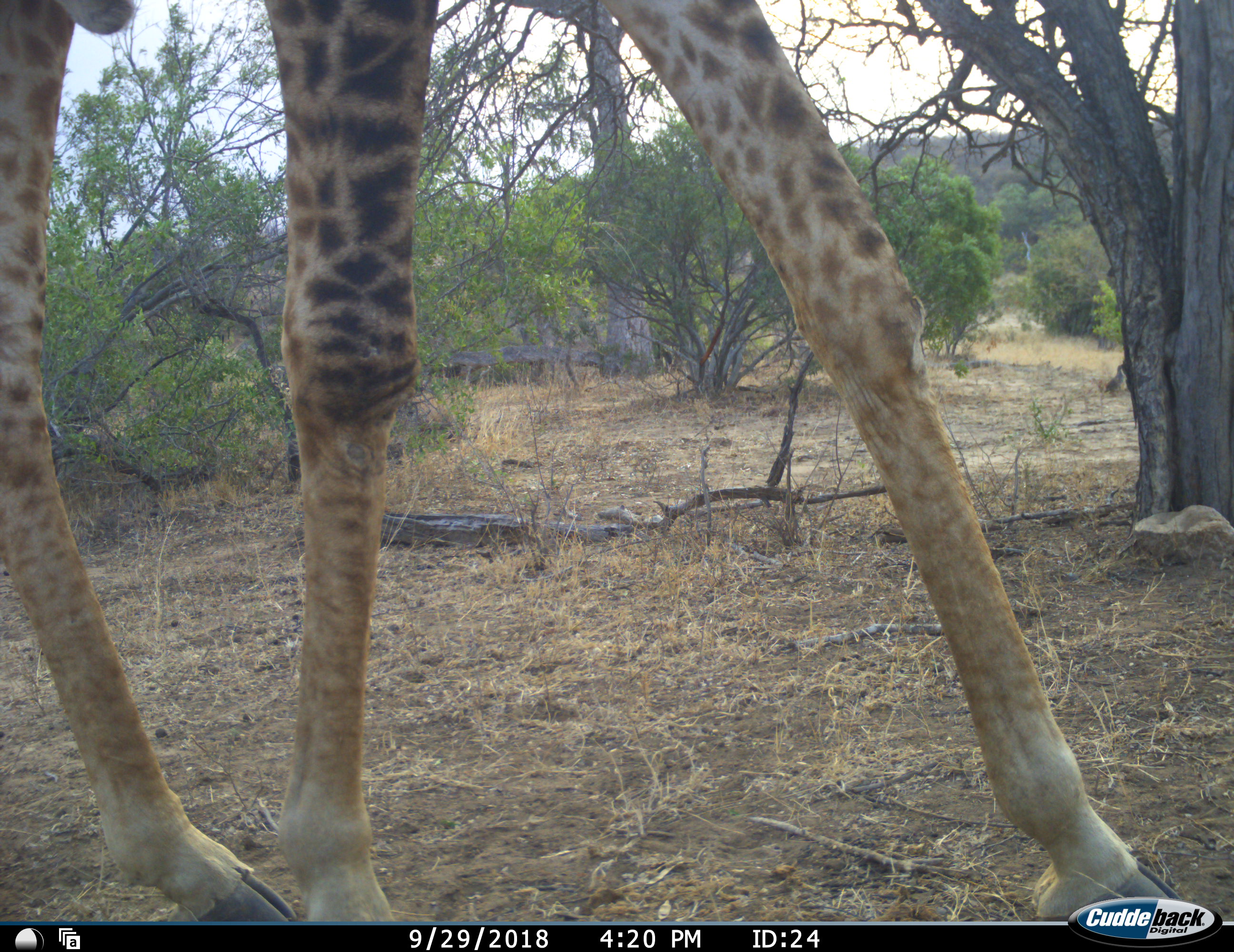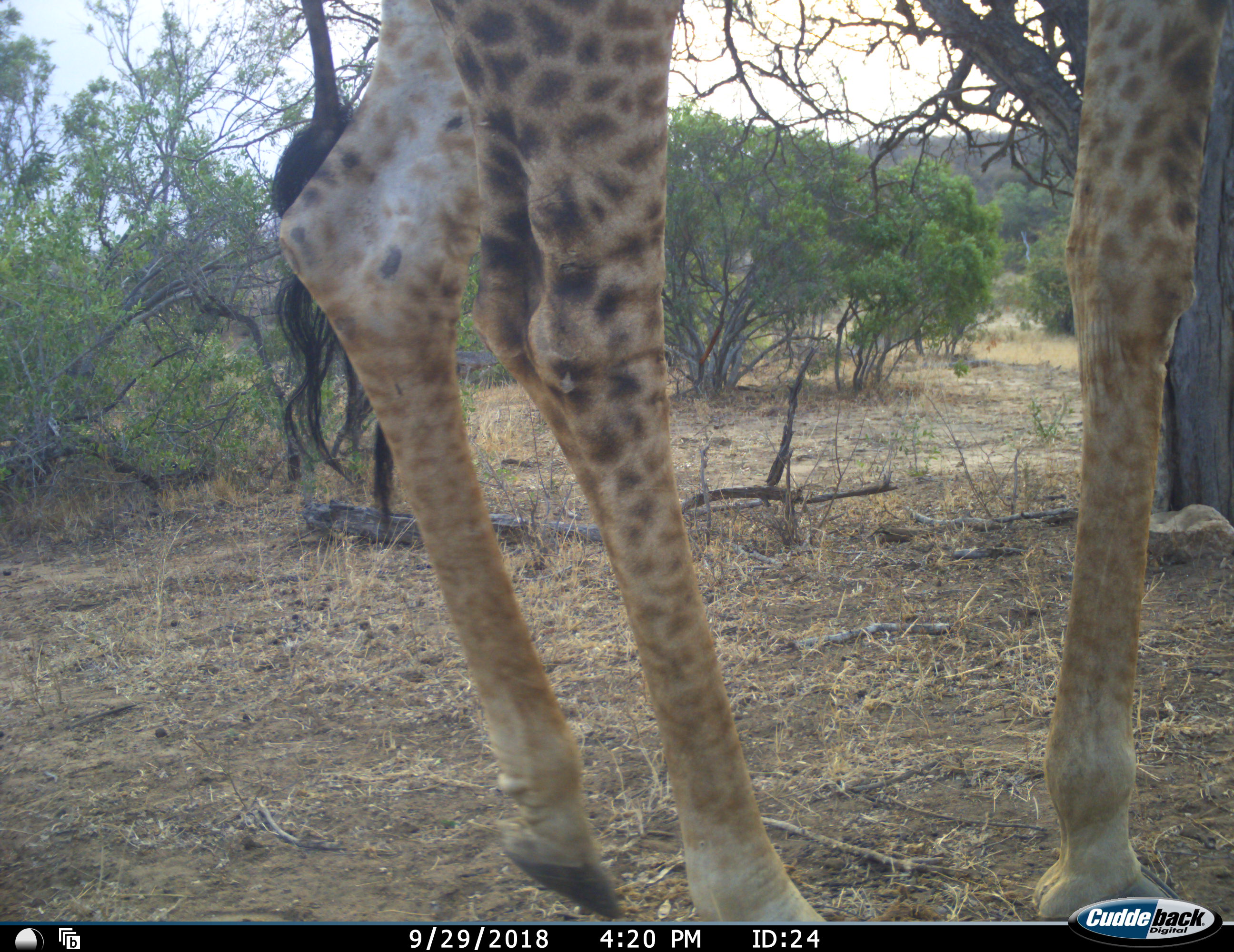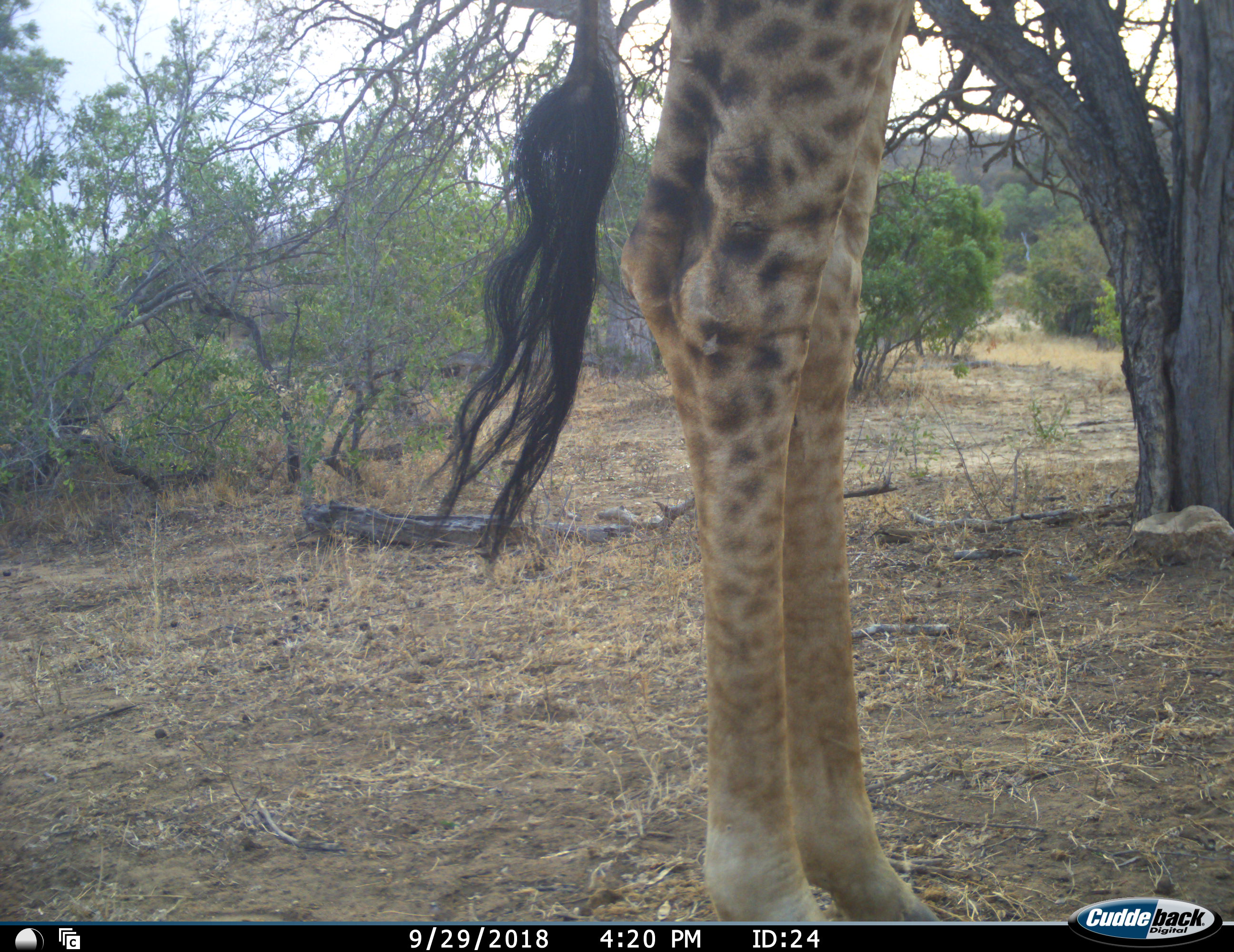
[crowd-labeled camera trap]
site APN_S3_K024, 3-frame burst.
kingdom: Animalia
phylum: Chordata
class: Mammalia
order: Artiodactyla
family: Giraffidae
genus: Giraffa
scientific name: Giraffa camelopardalis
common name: giraffe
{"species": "giraffe (Giraffa camelopardalis)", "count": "1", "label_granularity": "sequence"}